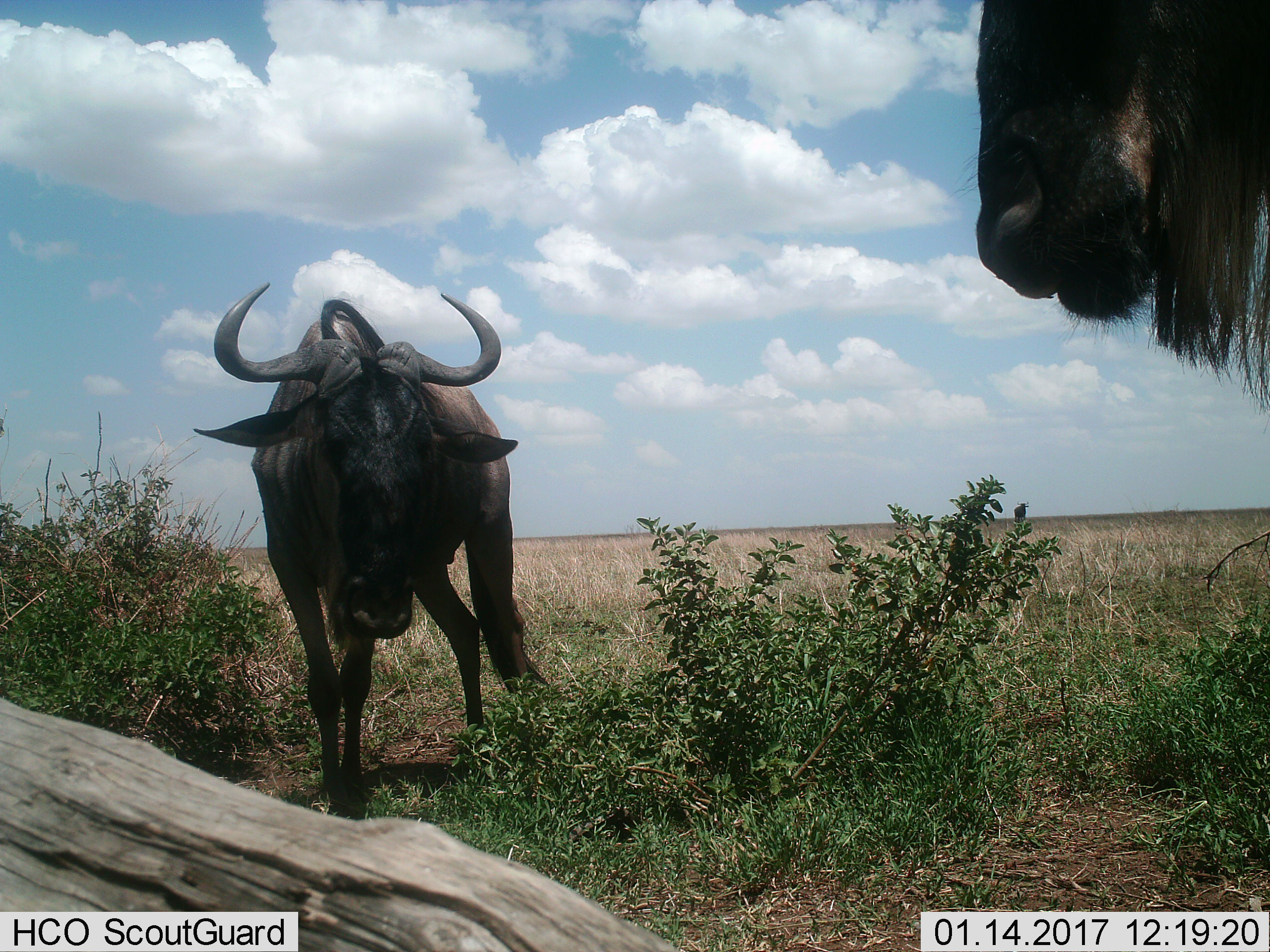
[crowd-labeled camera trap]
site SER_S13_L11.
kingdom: Animalia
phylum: Chordata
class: Mammalia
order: Artiodactyla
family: Bovidae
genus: Connochaetes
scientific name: Connochaetes taurinus taurinus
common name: blue wildebeest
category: wildebeestblue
Wildebeestblue (blue wildebeest) (Connochaetes taurinus taurinus), count 2. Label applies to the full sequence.